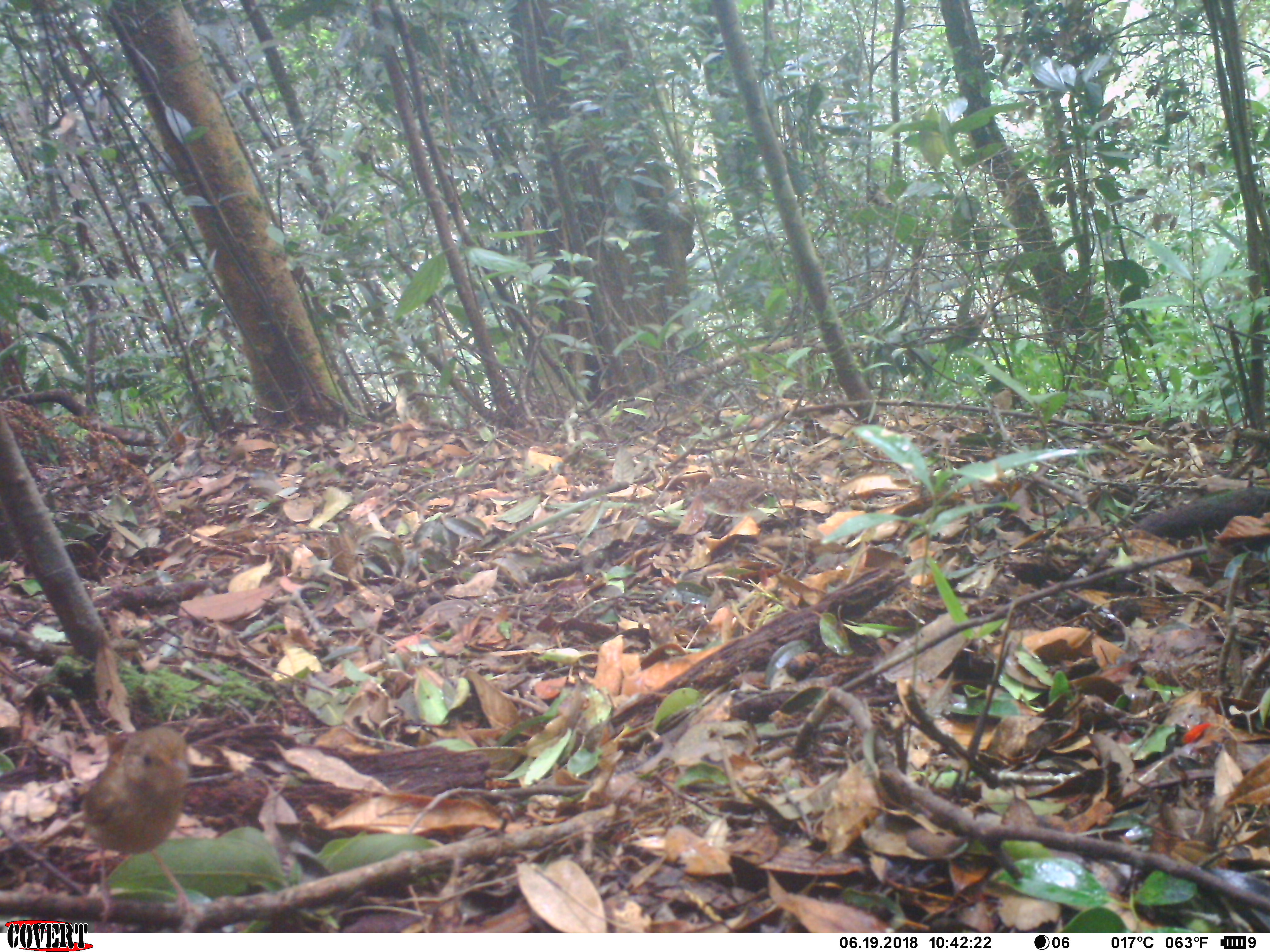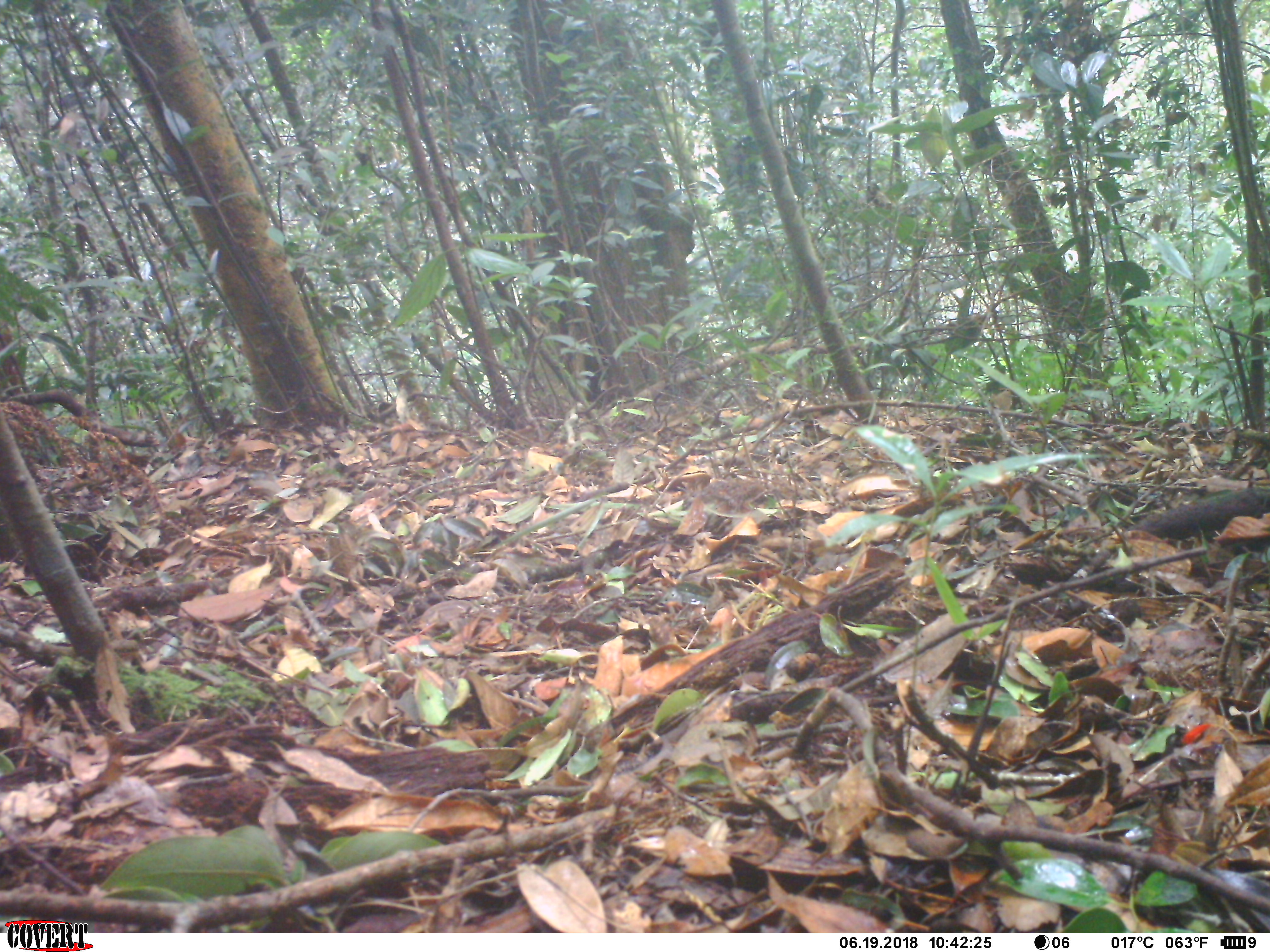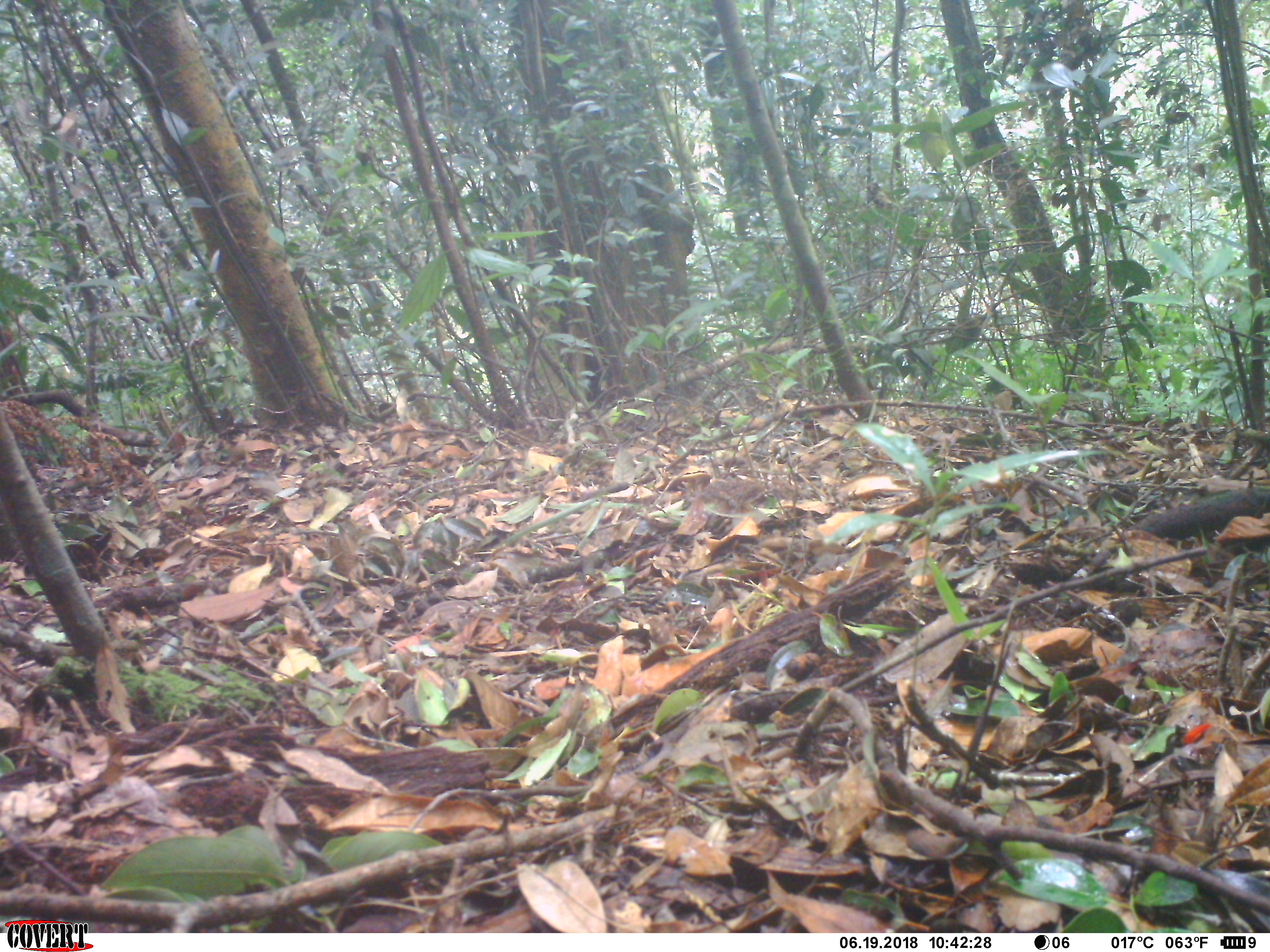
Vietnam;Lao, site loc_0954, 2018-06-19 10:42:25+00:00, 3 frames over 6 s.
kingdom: Animalia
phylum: Chordata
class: Aves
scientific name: Aves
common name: bird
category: unidentified bird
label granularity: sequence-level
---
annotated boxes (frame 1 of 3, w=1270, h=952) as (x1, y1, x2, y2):
unidentified bird: (79, 724, 206, 924)